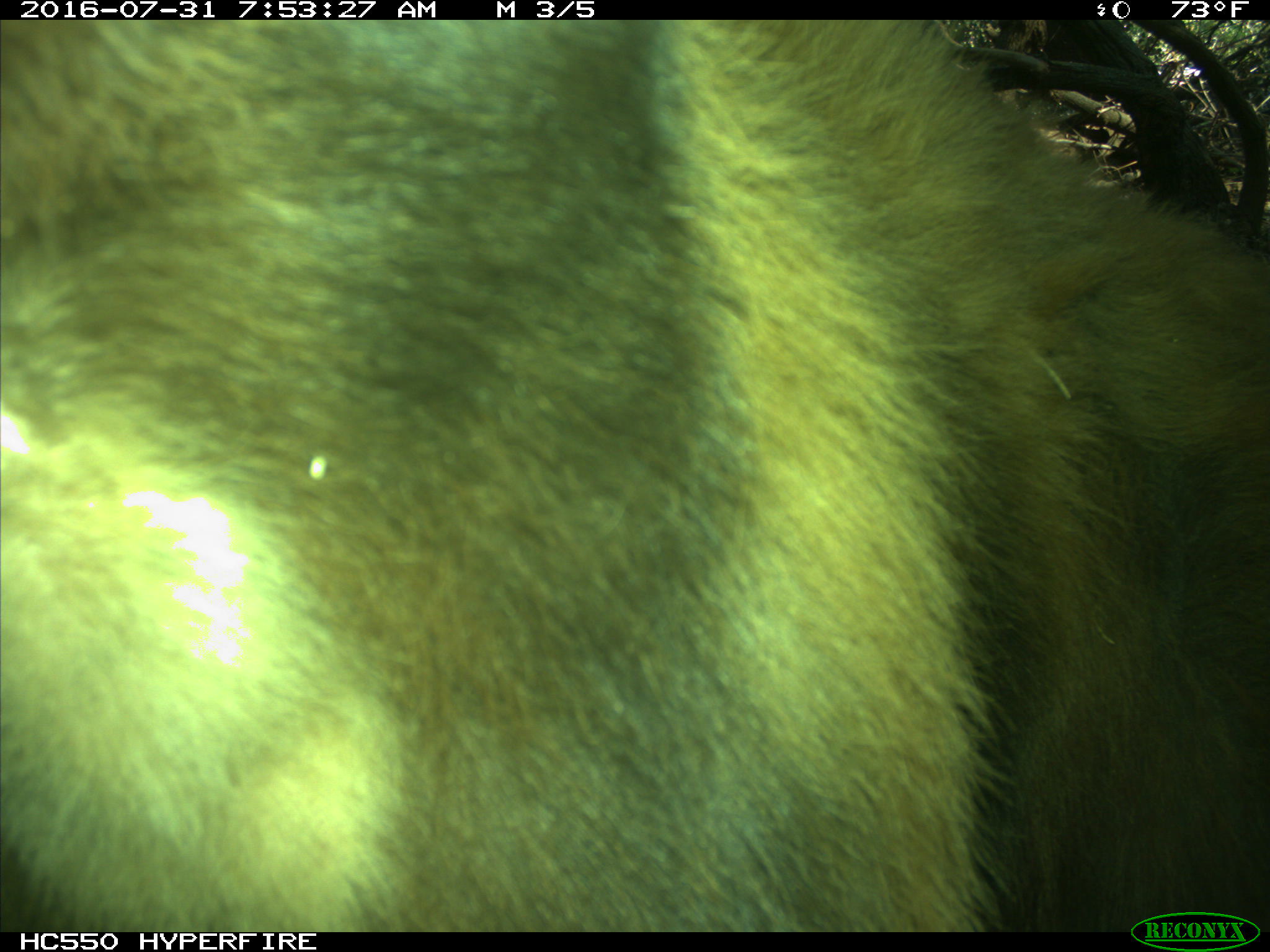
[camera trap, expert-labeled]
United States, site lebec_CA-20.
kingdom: Animalia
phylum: Chordata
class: Mammalia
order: Carnivora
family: Ursidae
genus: Ursus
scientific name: Ursus americanus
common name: american black bear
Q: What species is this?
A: Ursus americanus (american black bear).